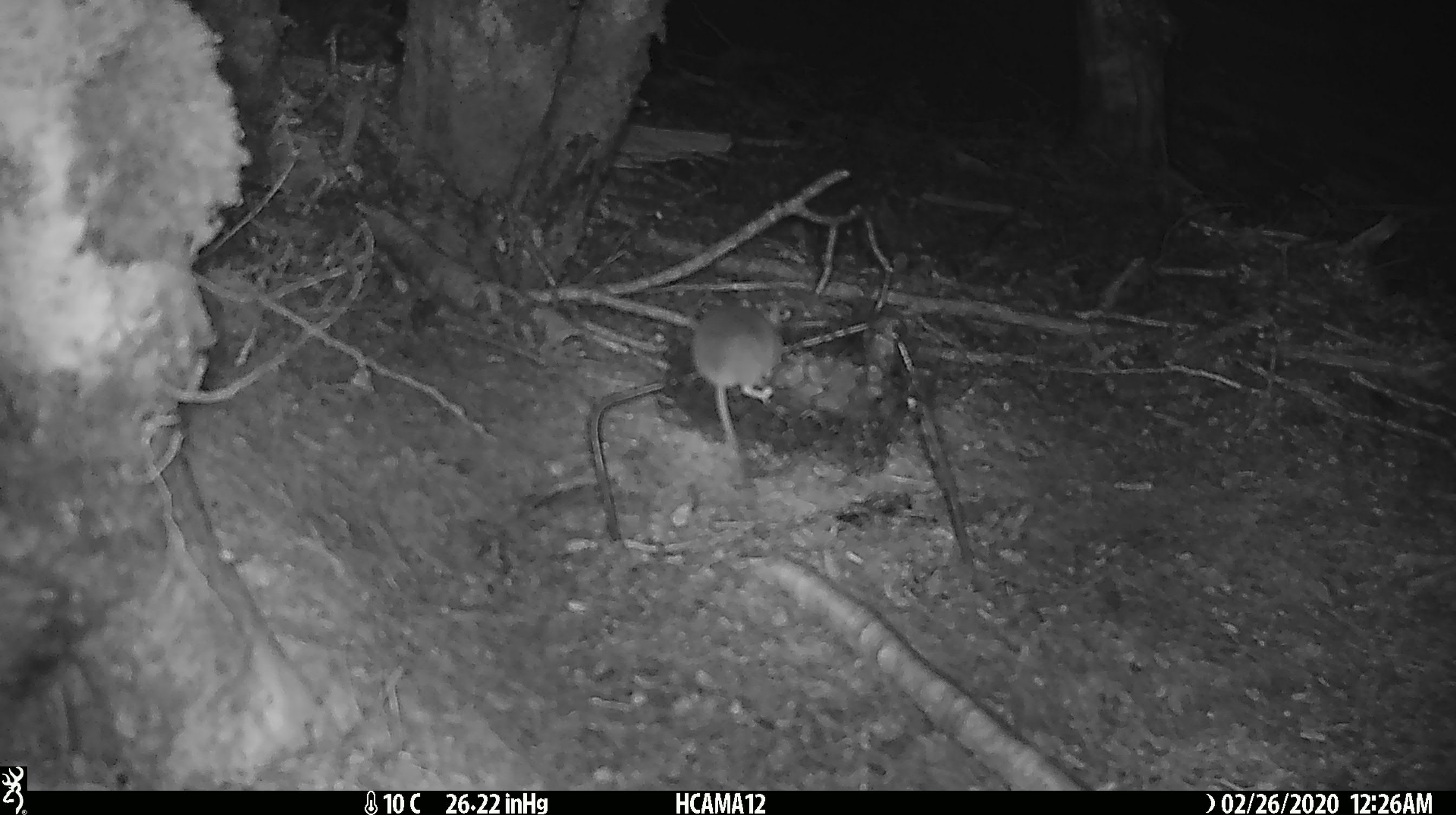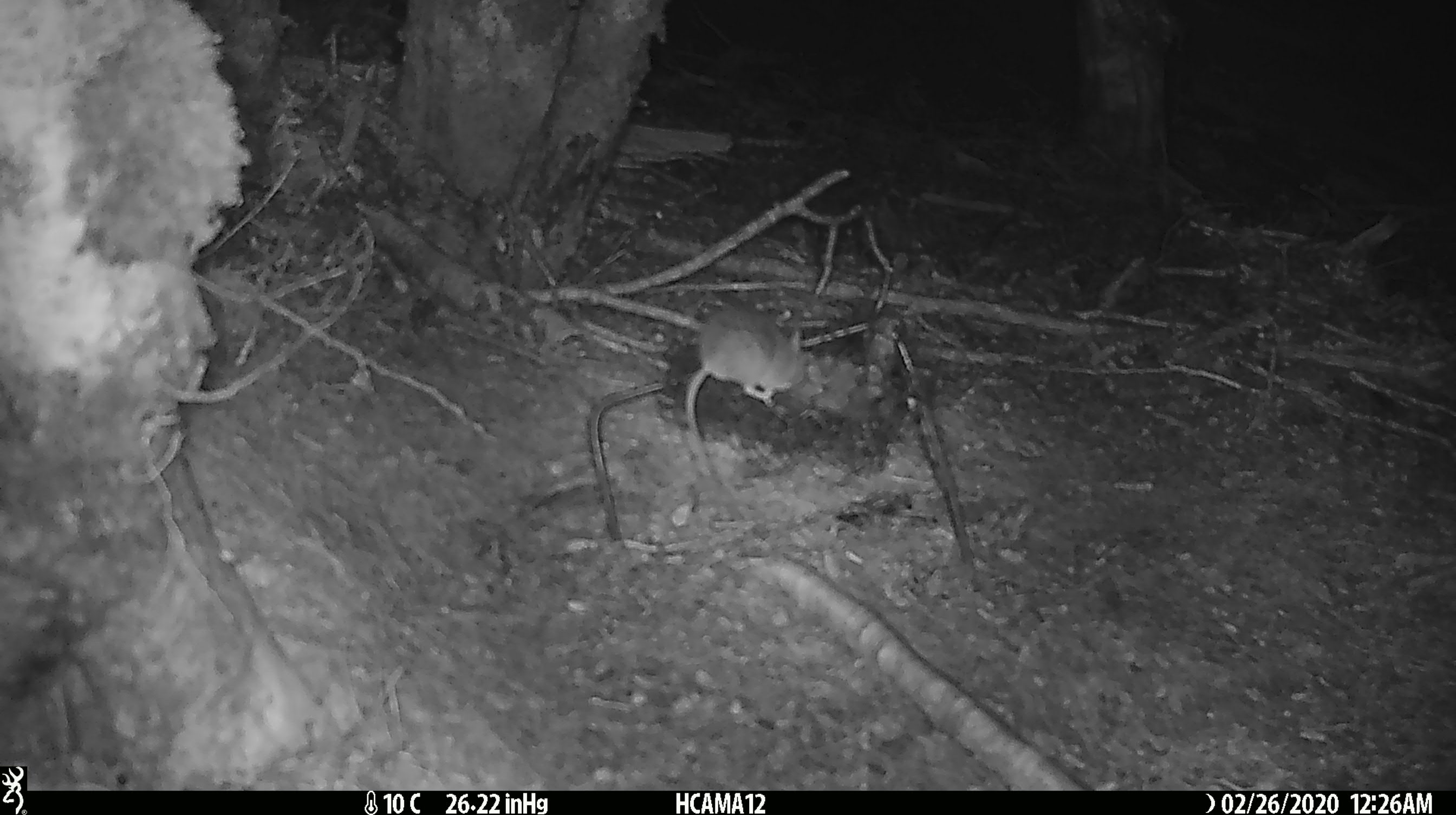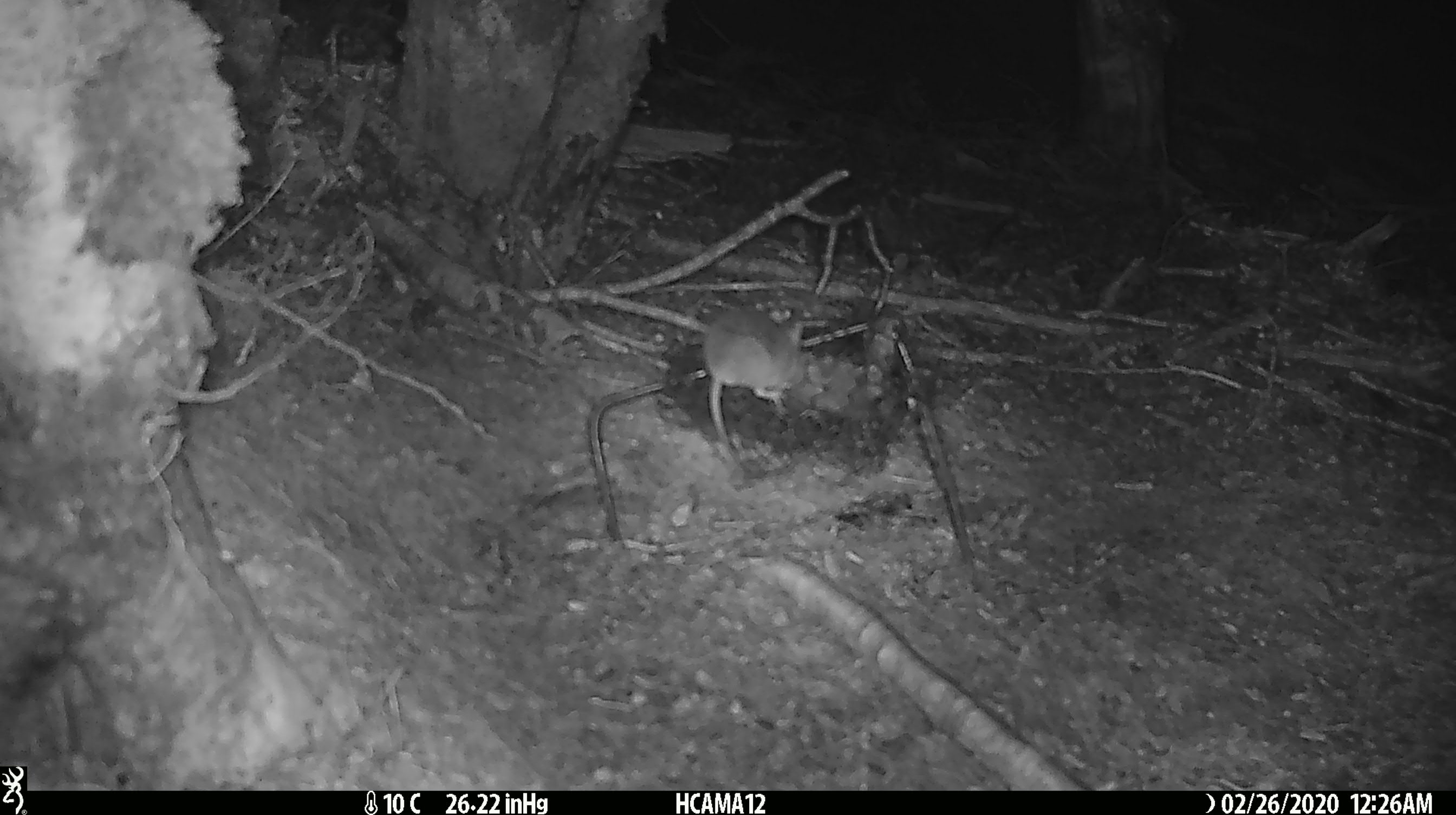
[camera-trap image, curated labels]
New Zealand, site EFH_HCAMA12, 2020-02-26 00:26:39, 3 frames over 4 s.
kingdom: Animalia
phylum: Chordata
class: Mammalia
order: Rodentia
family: Muridae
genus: Mus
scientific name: Mus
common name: mouse